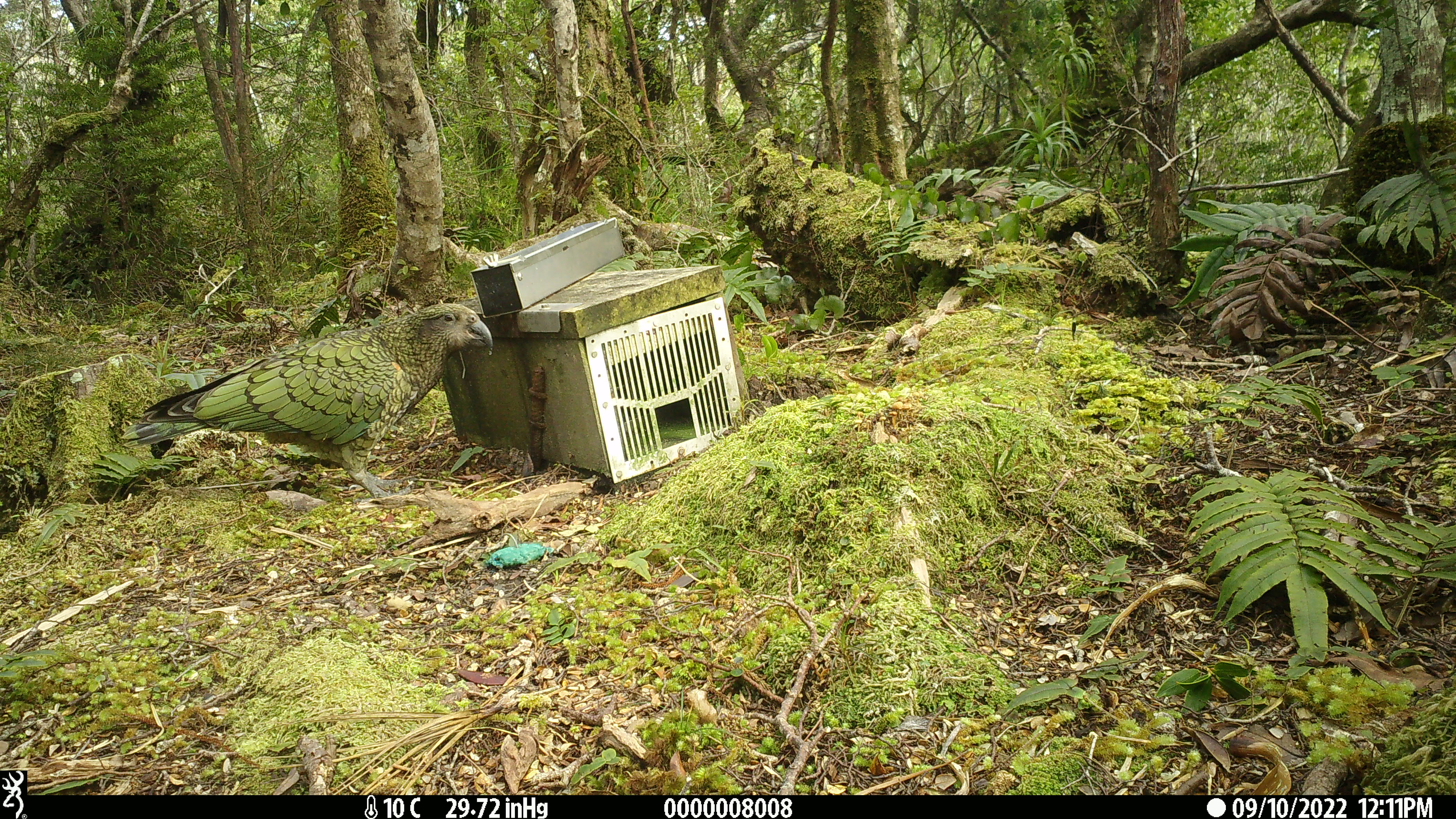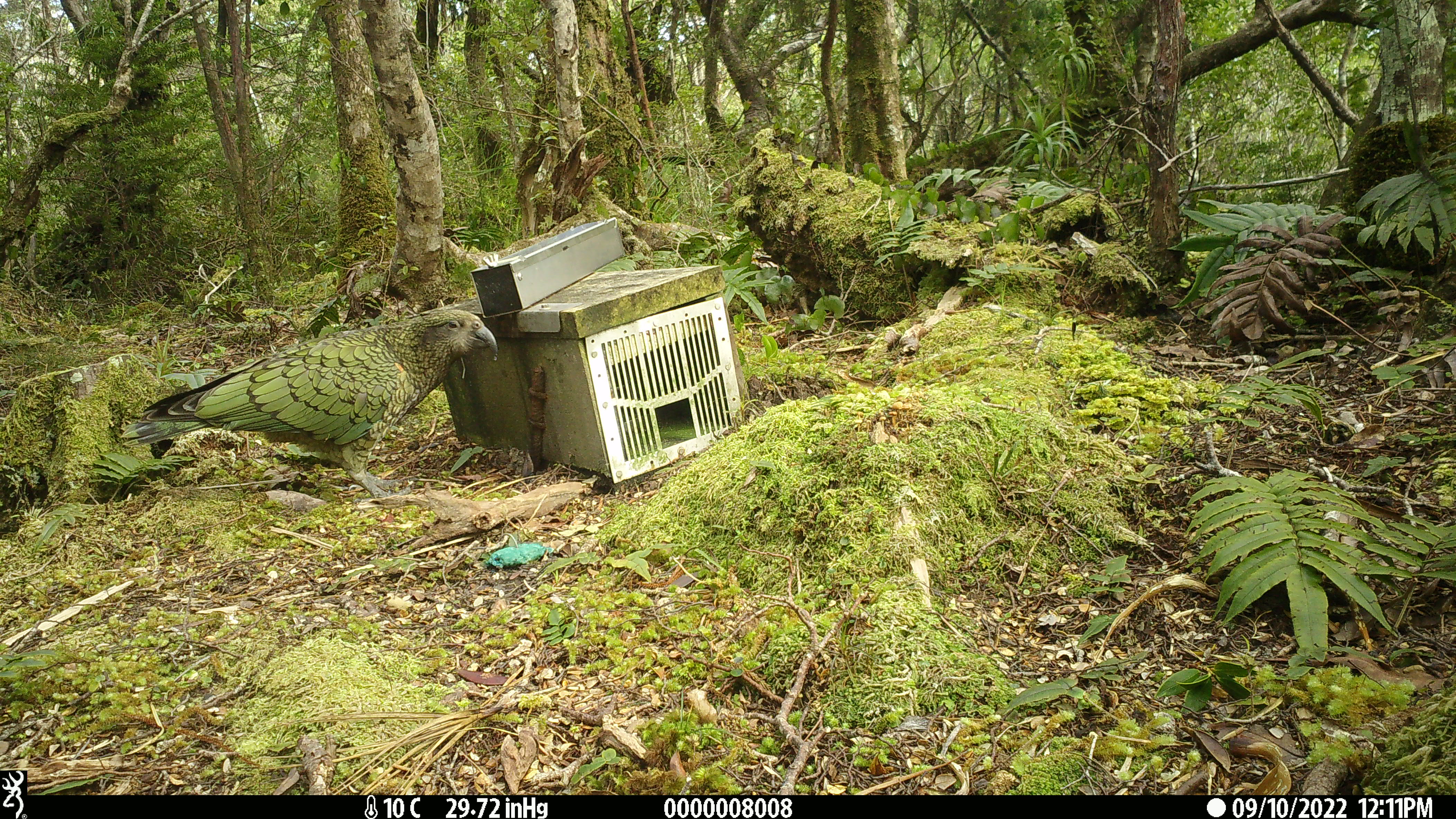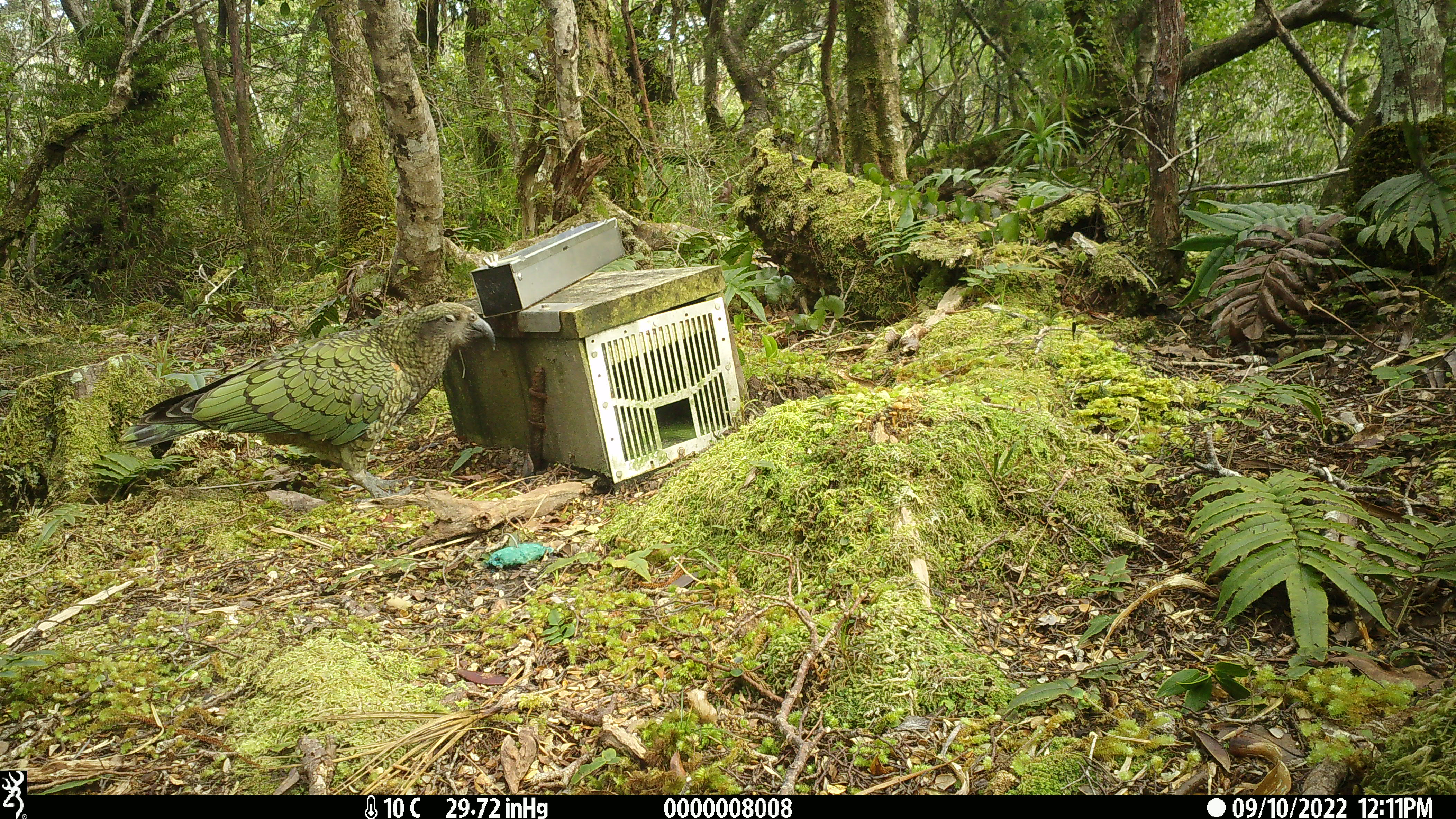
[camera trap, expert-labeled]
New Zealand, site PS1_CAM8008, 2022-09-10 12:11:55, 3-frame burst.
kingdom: Animalia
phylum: Chordata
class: Aves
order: Psittaciformes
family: Strigopidae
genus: Nestor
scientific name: Nestor notabilis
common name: kea